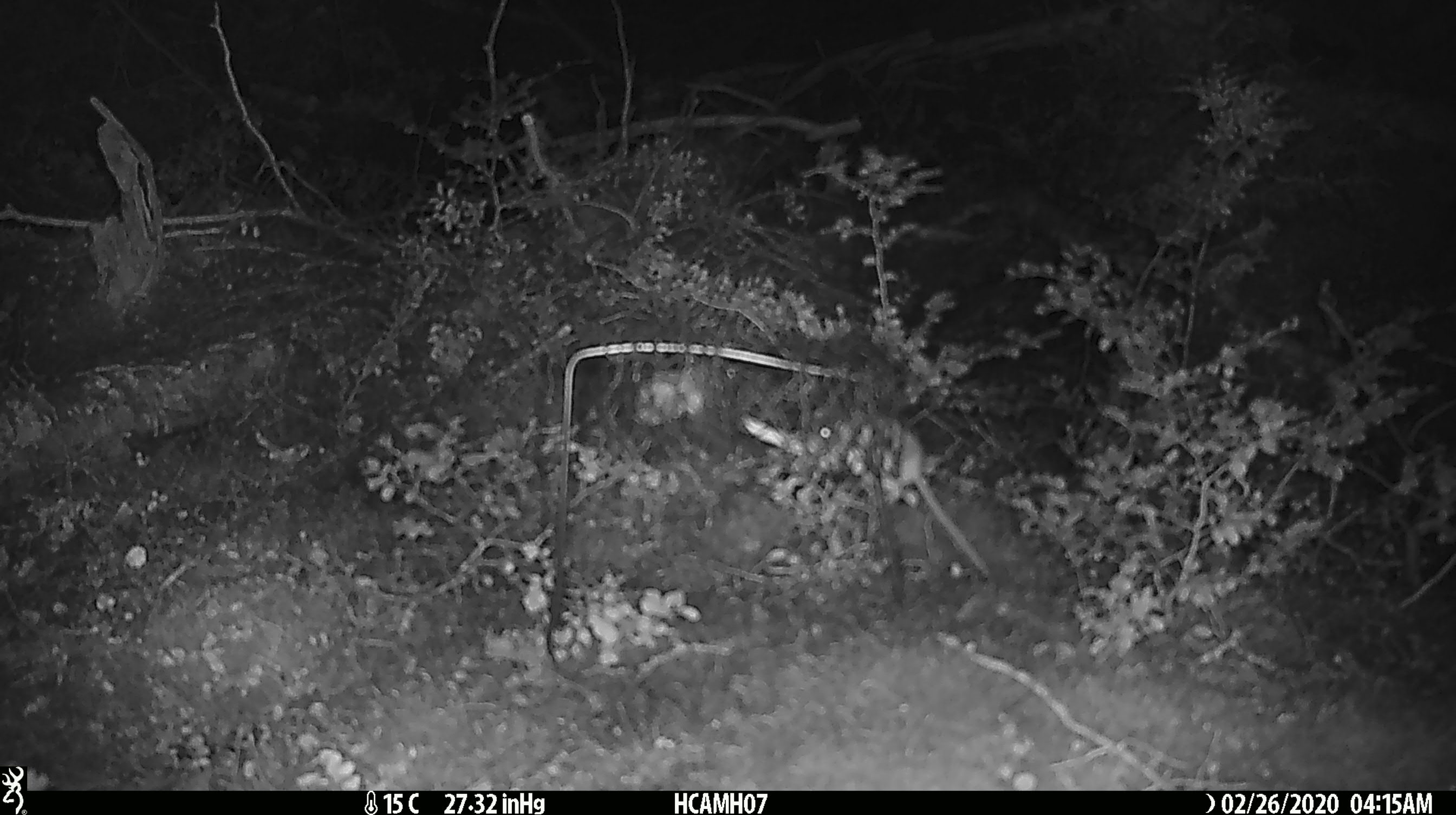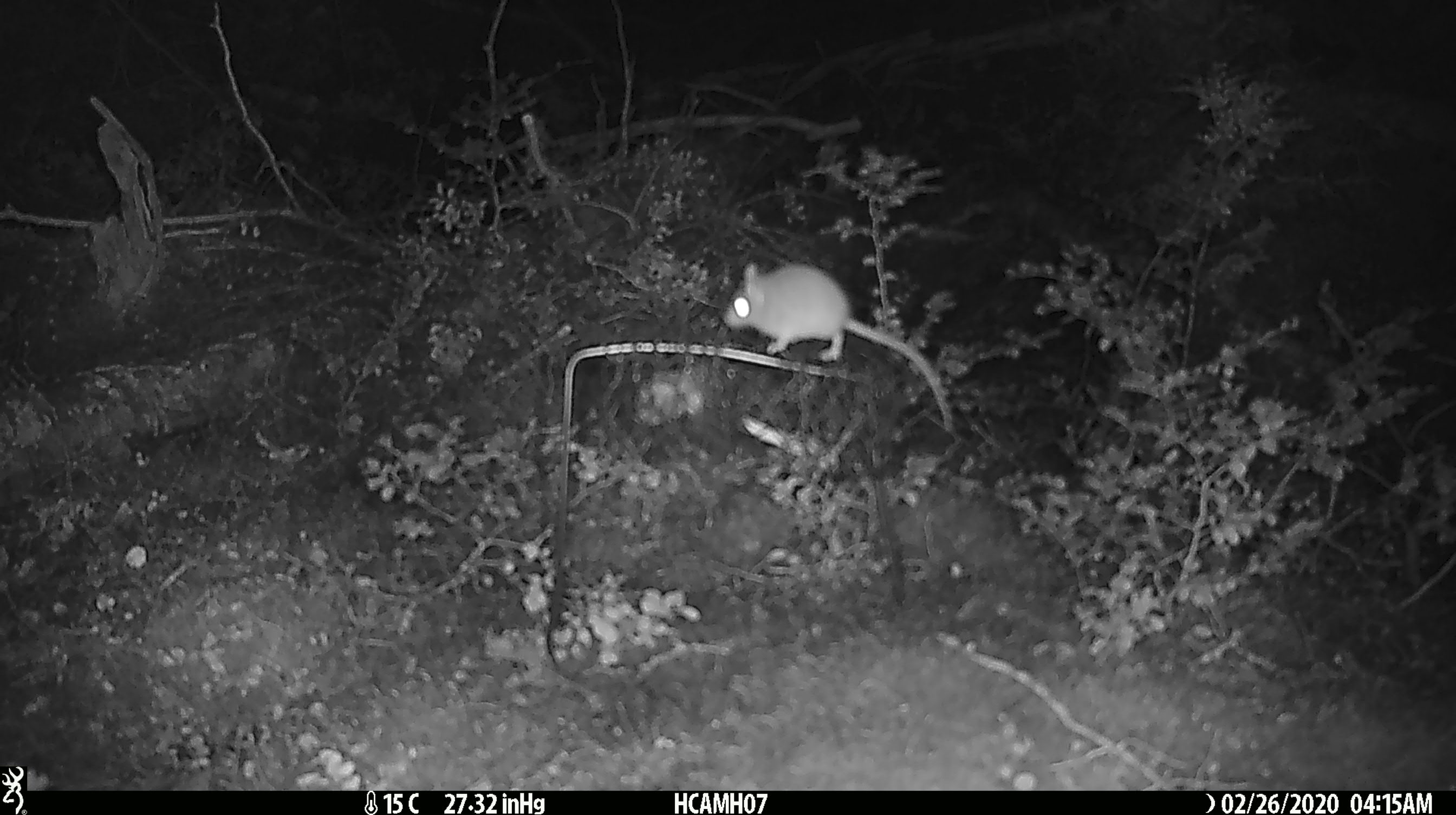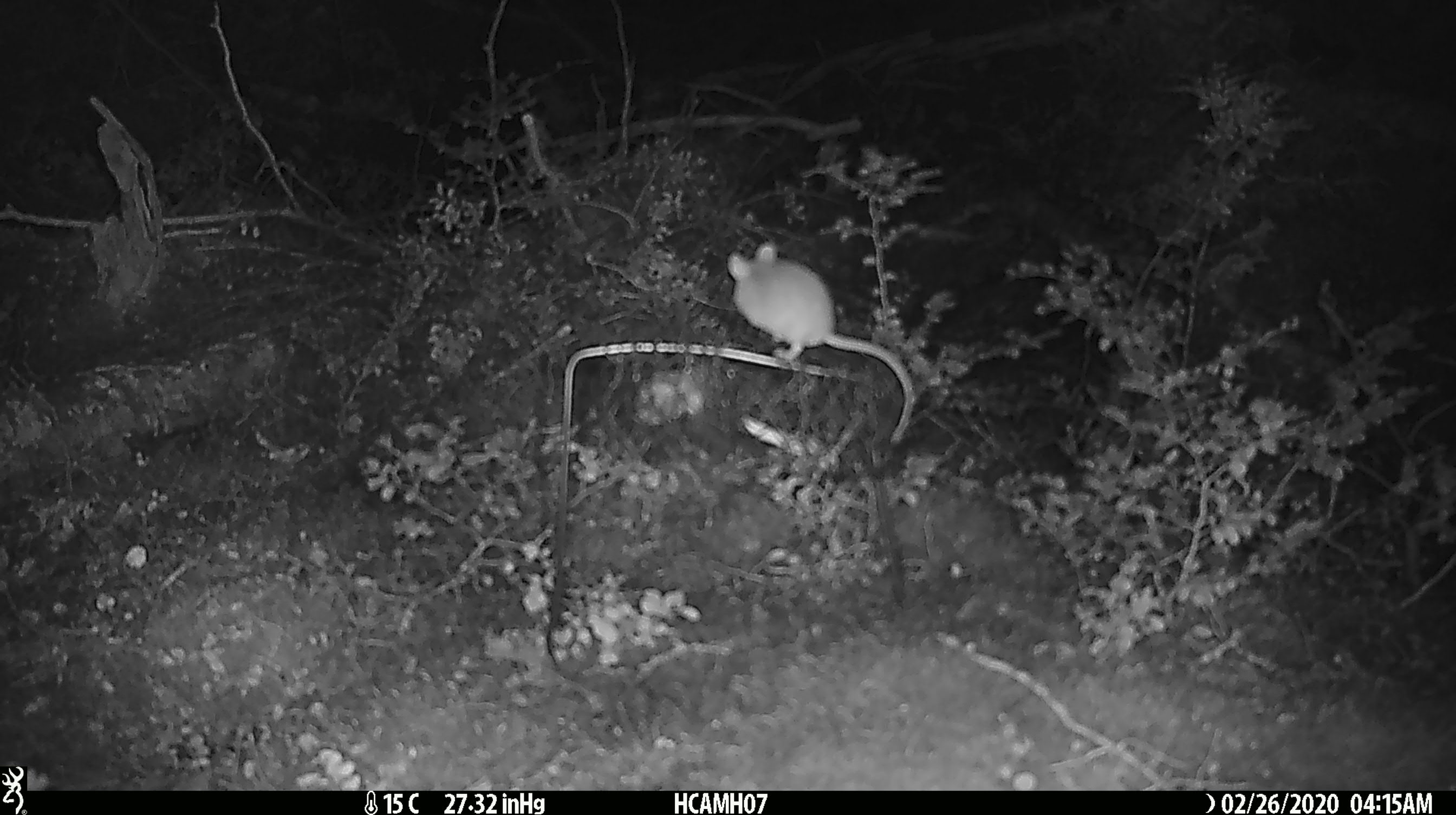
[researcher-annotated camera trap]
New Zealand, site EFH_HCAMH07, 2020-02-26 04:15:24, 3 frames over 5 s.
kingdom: Animalia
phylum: Chordata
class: Mammalia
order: Rodentia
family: Muridae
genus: Mus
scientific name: Mus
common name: mouse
Mouse (Mus).